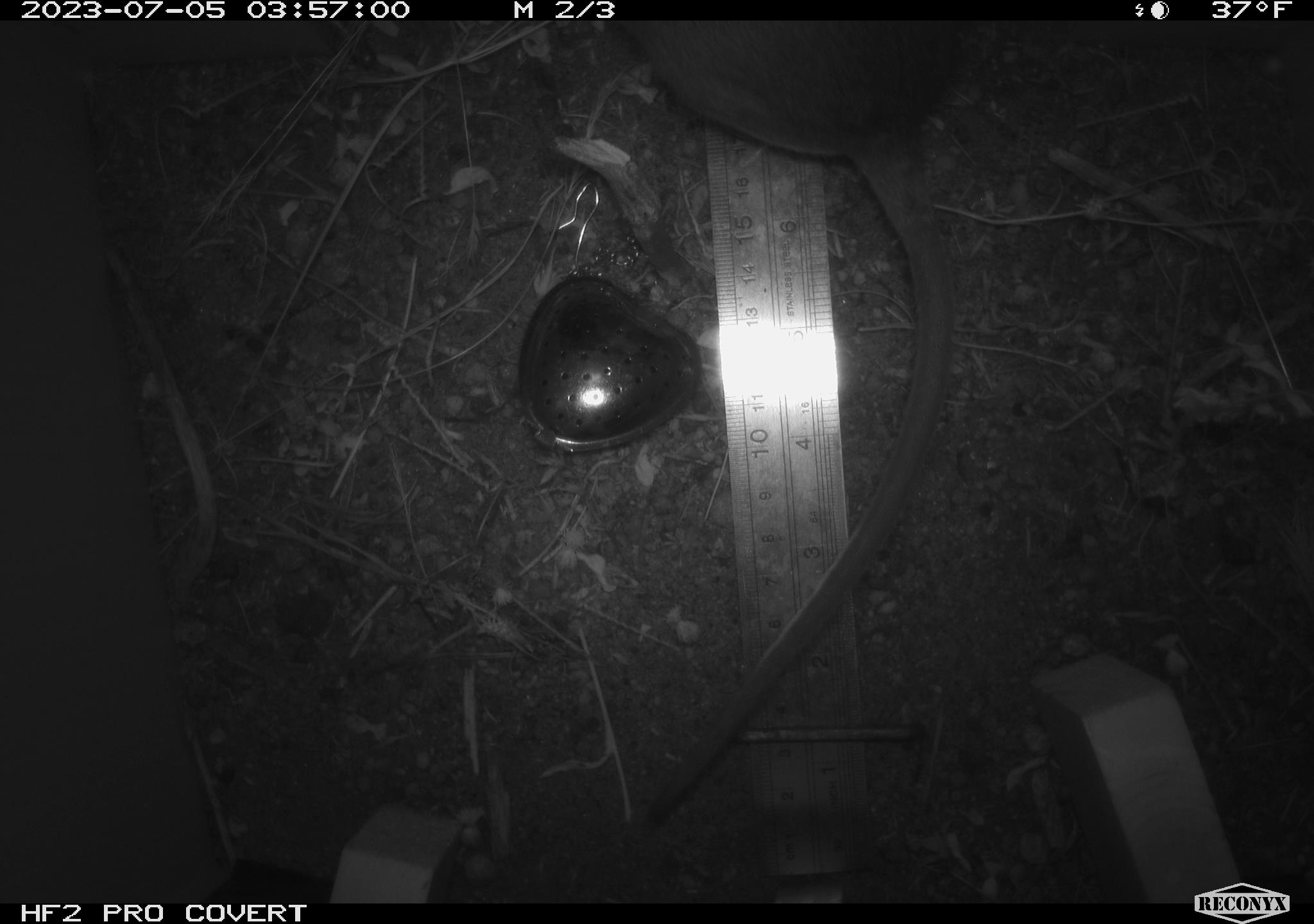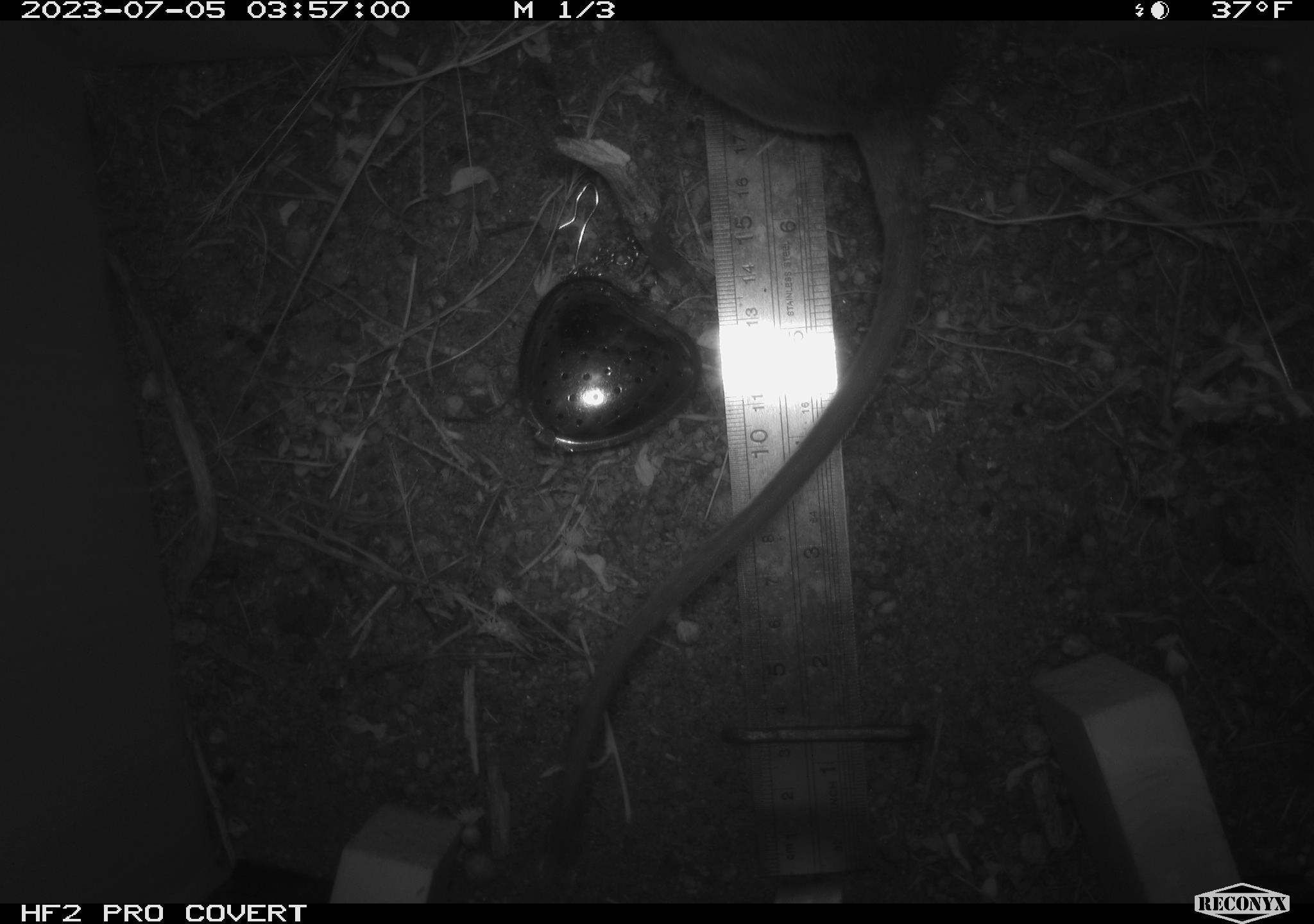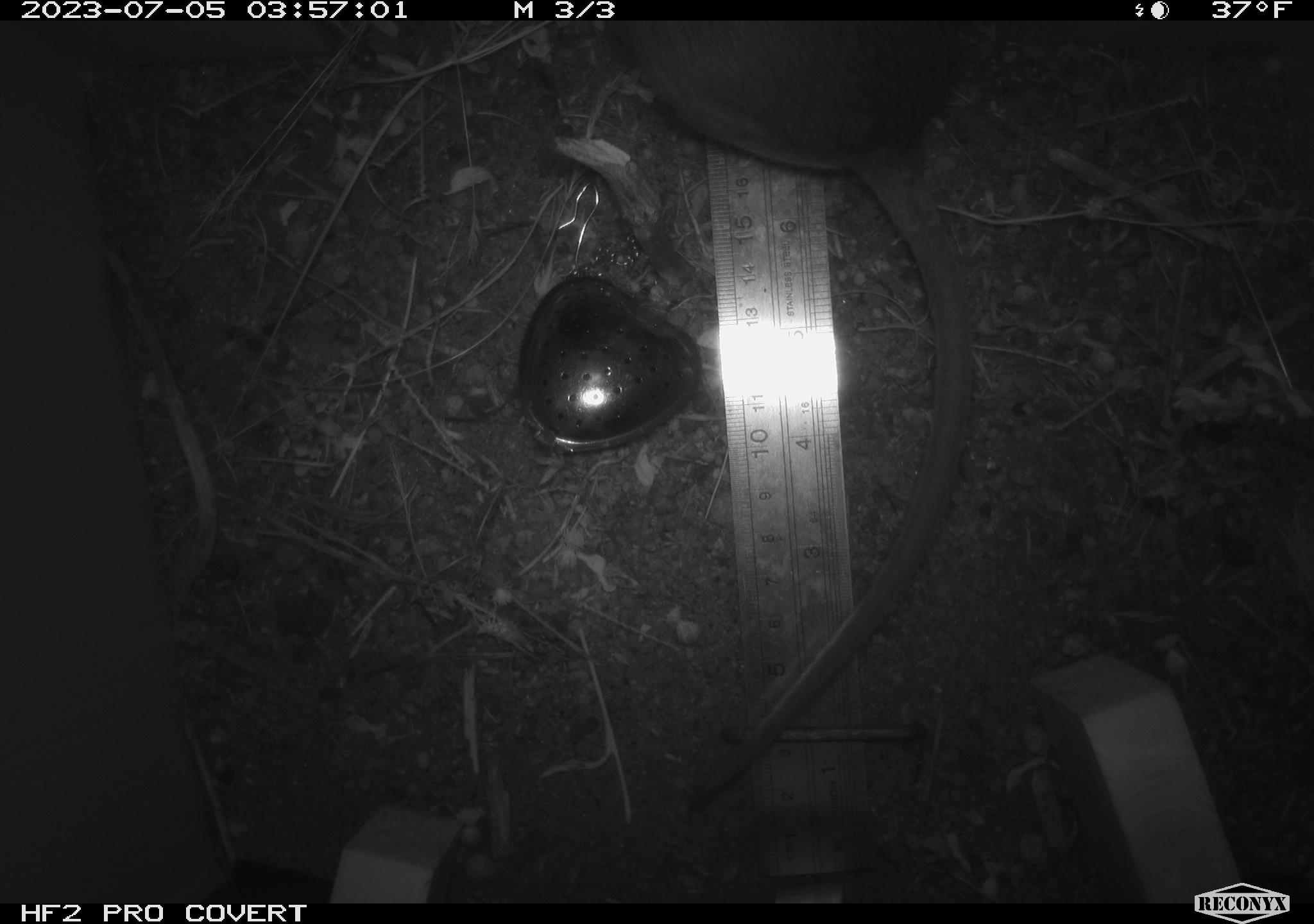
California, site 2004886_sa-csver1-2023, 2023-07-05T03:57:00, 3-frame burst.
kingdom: Animalia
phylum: Chordata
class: Mammalia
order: Rodentia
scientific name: Rodentia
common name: mouse species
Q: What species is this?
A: Mouse species (Rodentia).